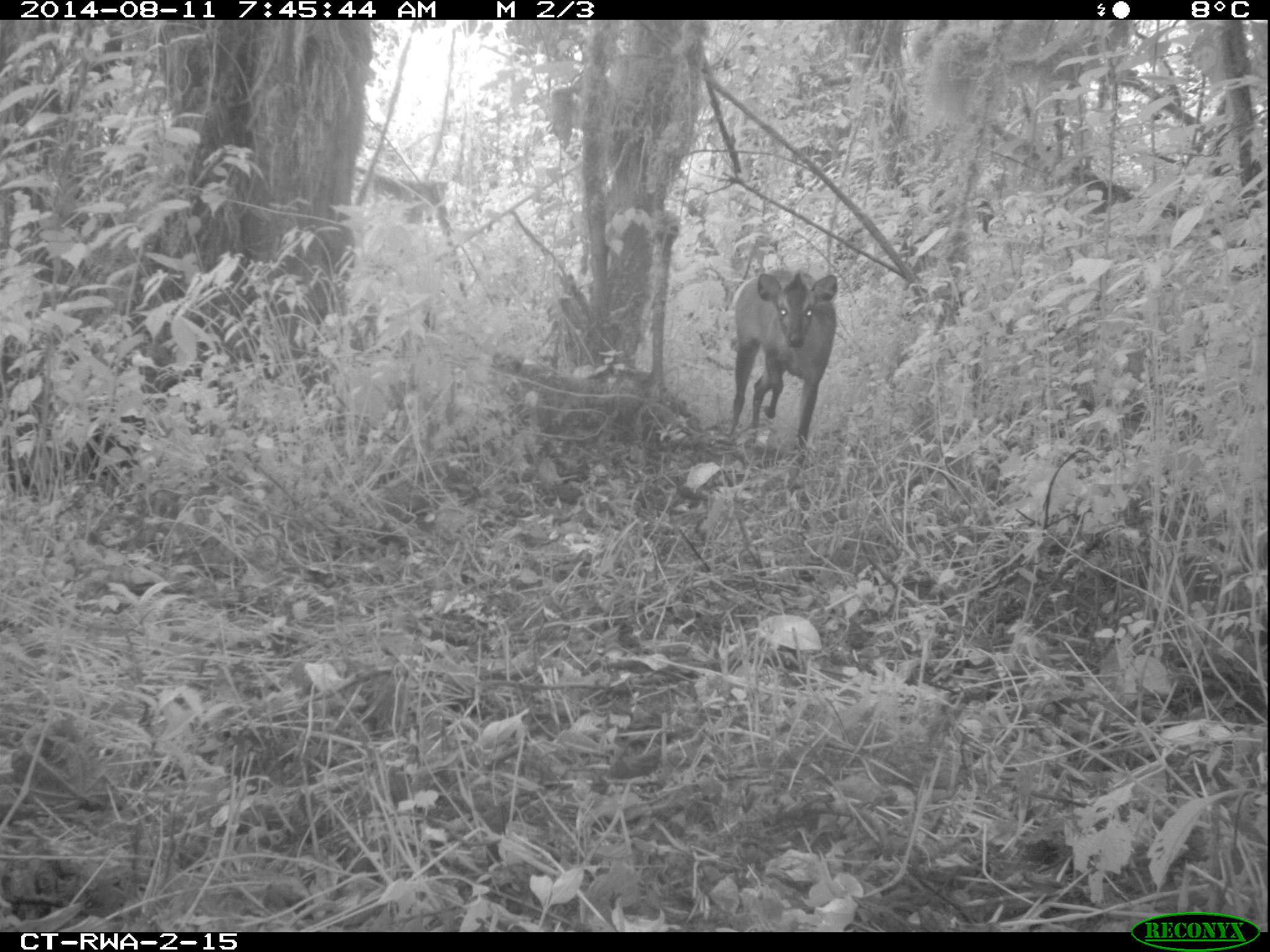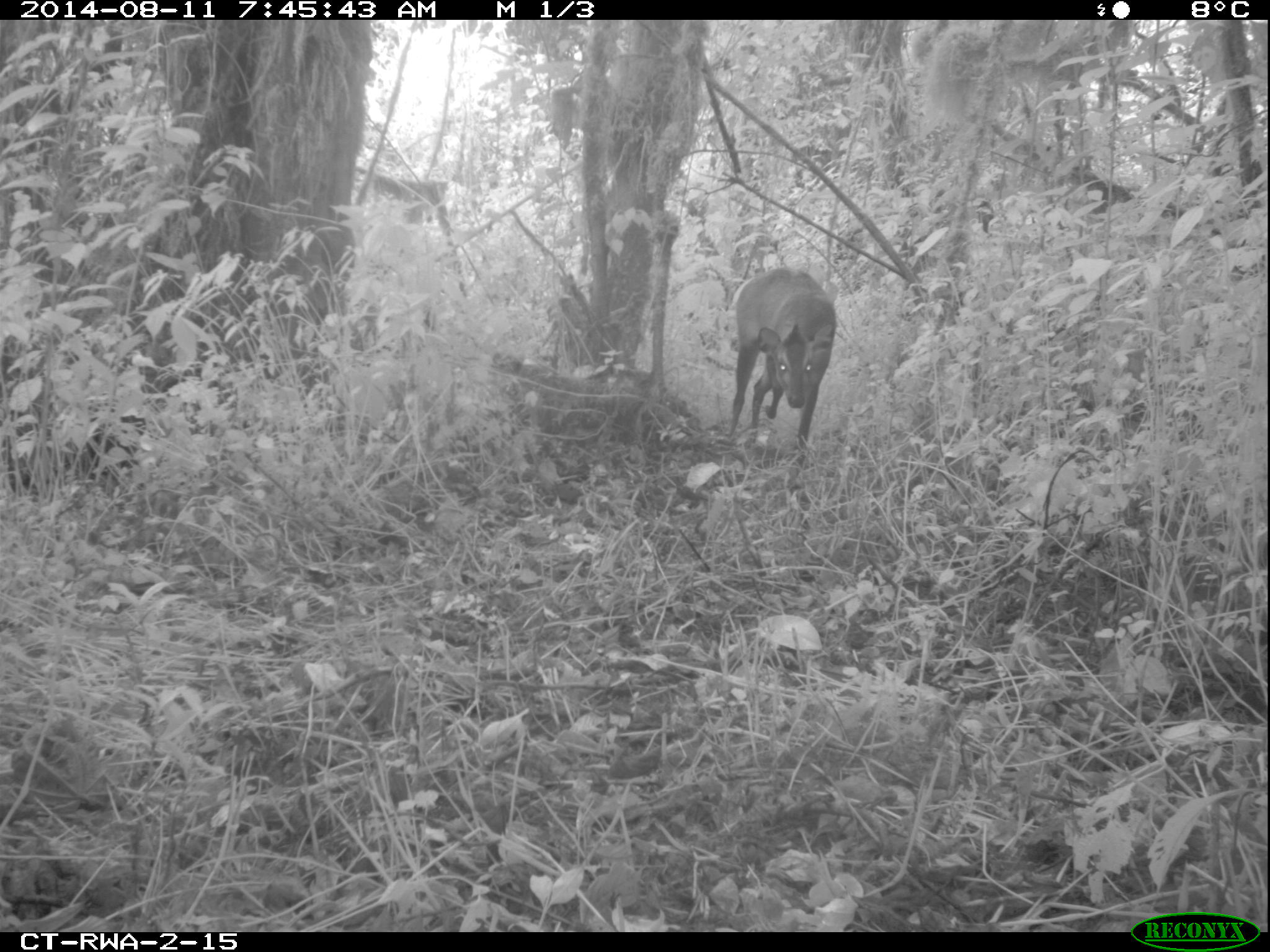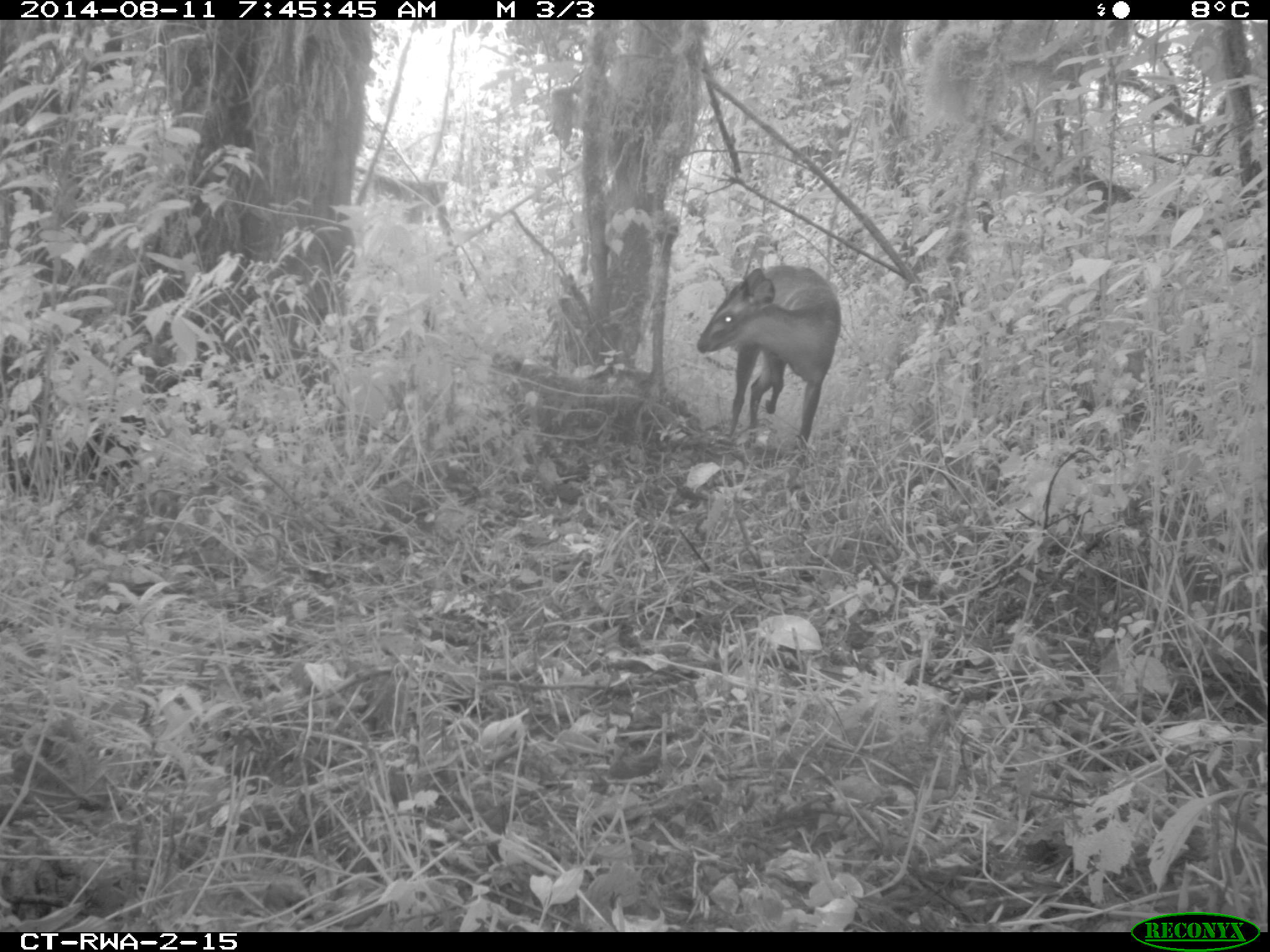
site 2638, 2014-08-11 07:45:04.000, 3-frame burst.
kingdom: Animalia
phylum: Chordata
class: Mammalia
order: Artiodactyla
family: Bovidae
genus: Cephalophus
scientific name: Cephalophus nigrifrons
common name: black-fronted duiker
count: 1